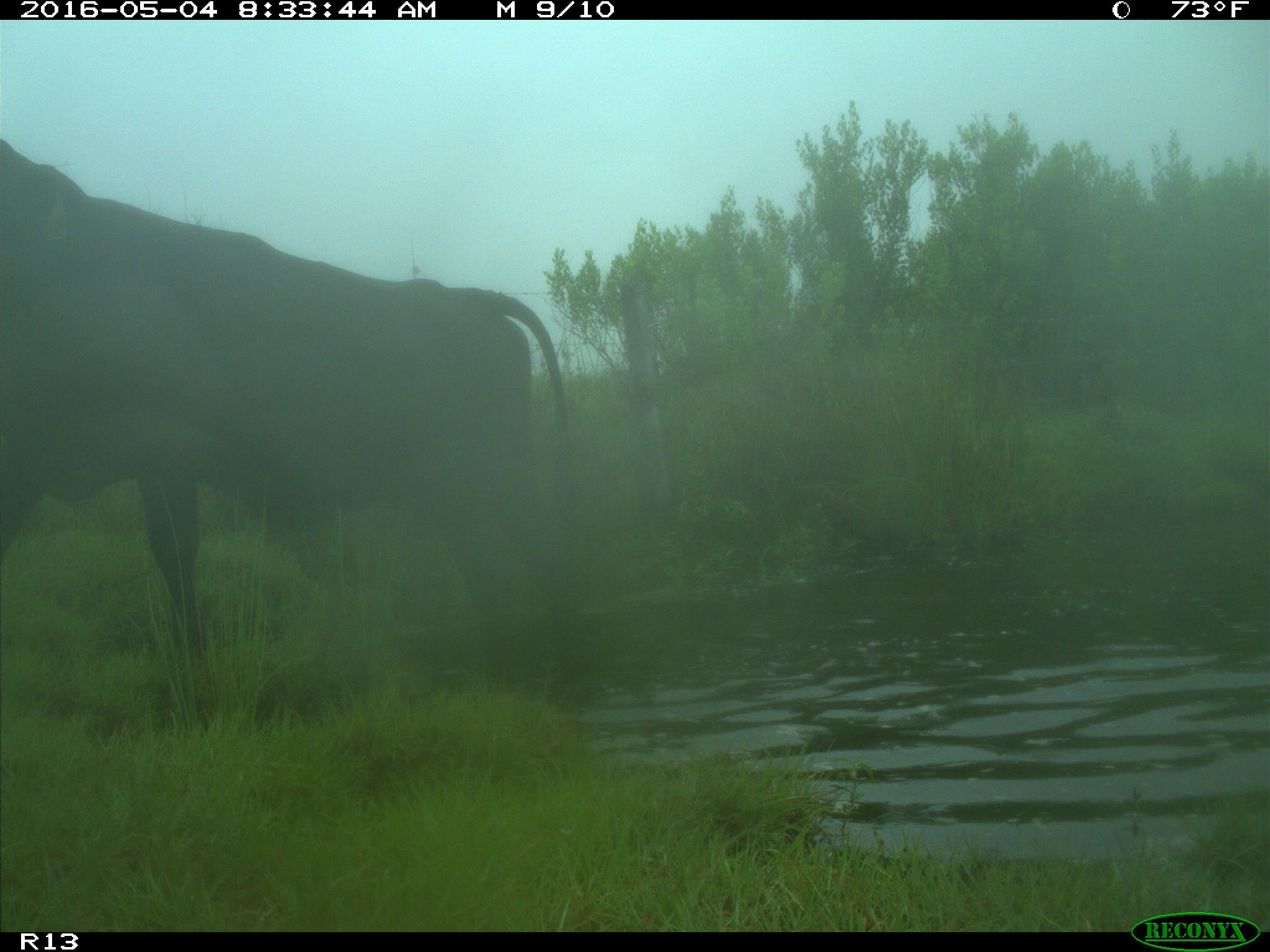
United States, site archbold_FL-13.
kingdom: Animalia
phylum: Chordata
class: Mammalia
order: Artiodactyla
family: Bovidae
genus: Bos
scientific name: Bos taurus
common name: domestic cow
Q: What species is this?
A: Bos taurus (domestic cow).